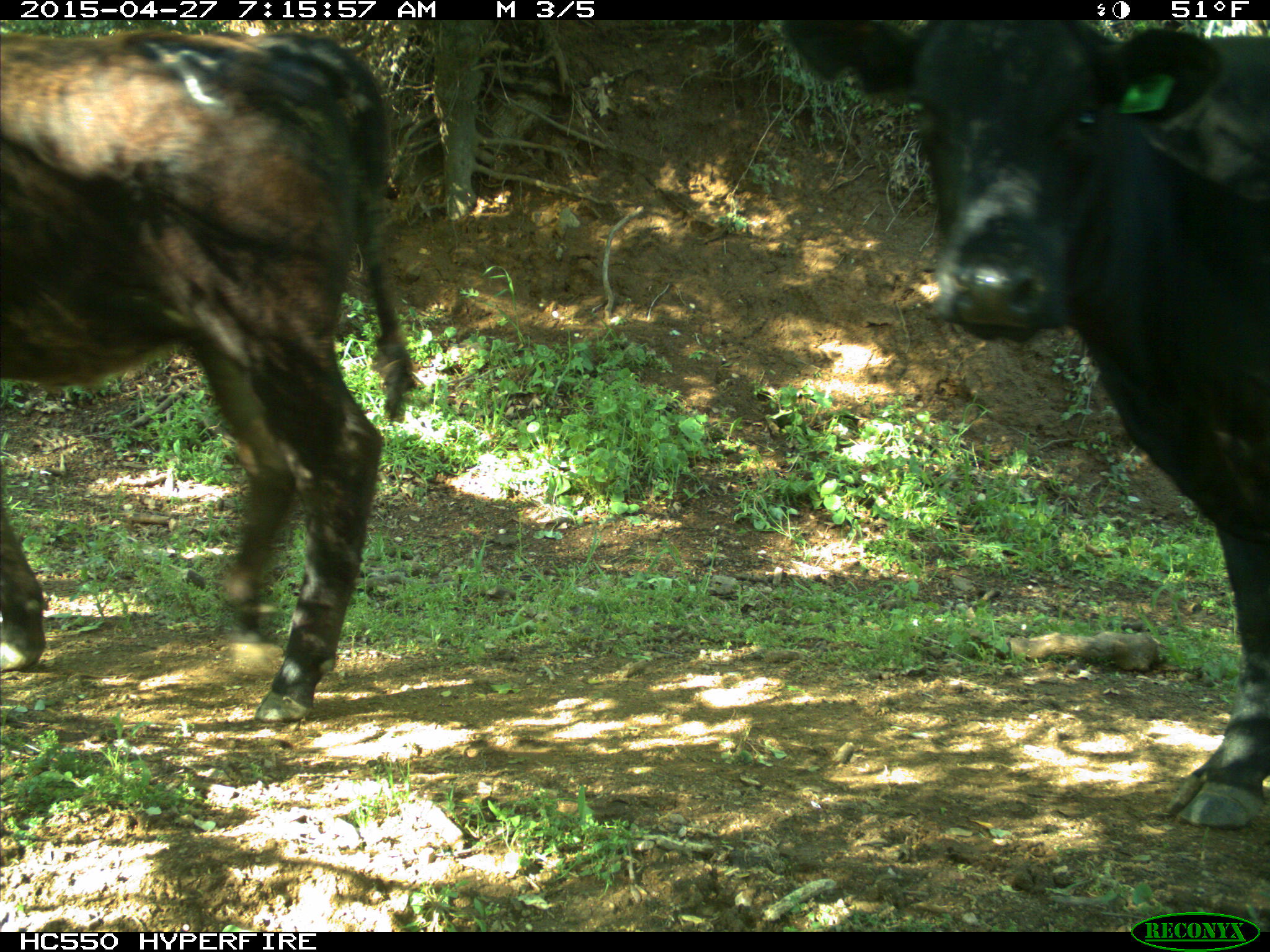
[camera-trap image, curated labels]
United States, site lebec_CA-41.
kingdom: Animalia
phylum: Chordata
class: Mammalia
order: Artiodactyla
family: Bovidae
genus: Bos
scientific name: Bos taurus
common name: domestic cow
Bos taurus (domestic cow).